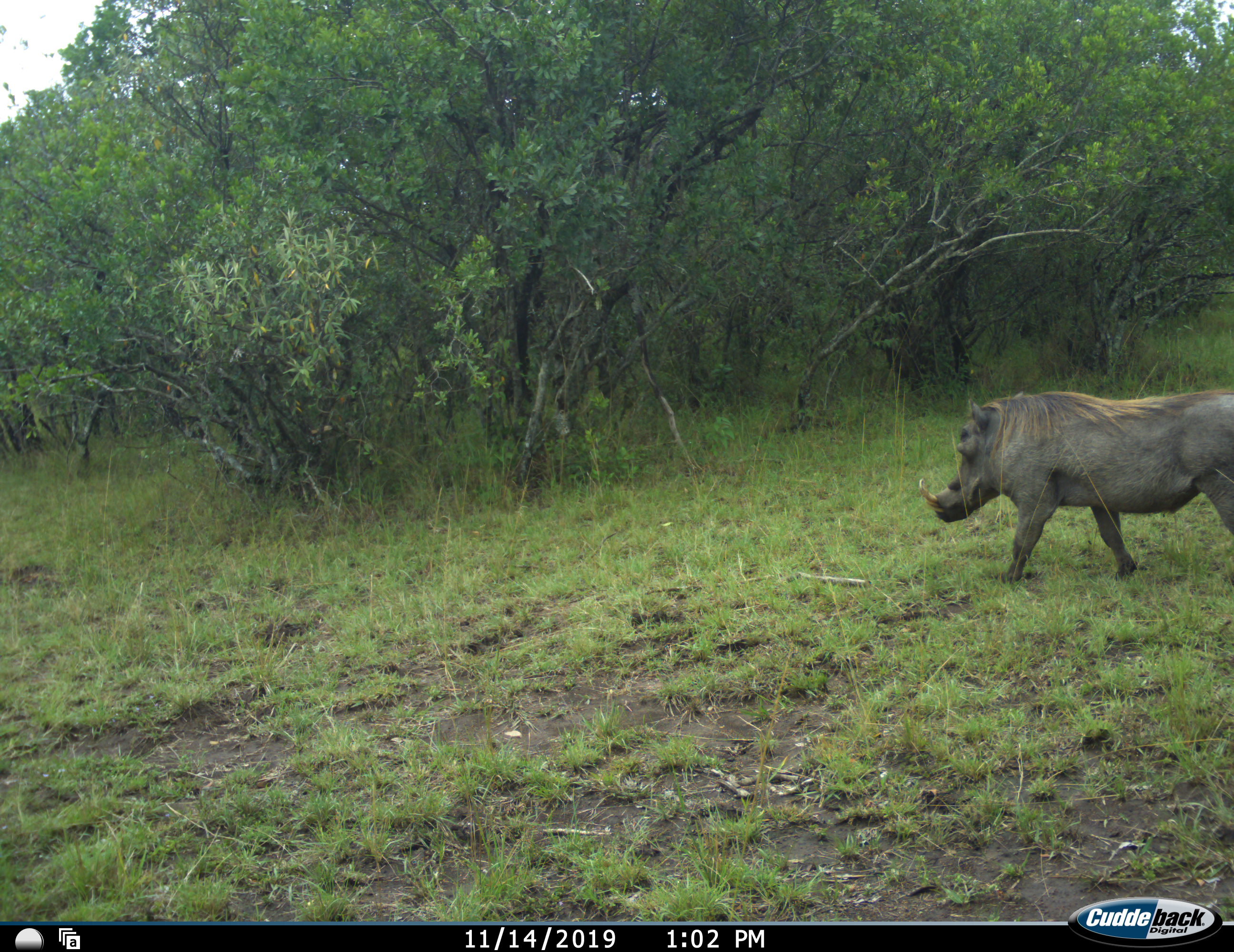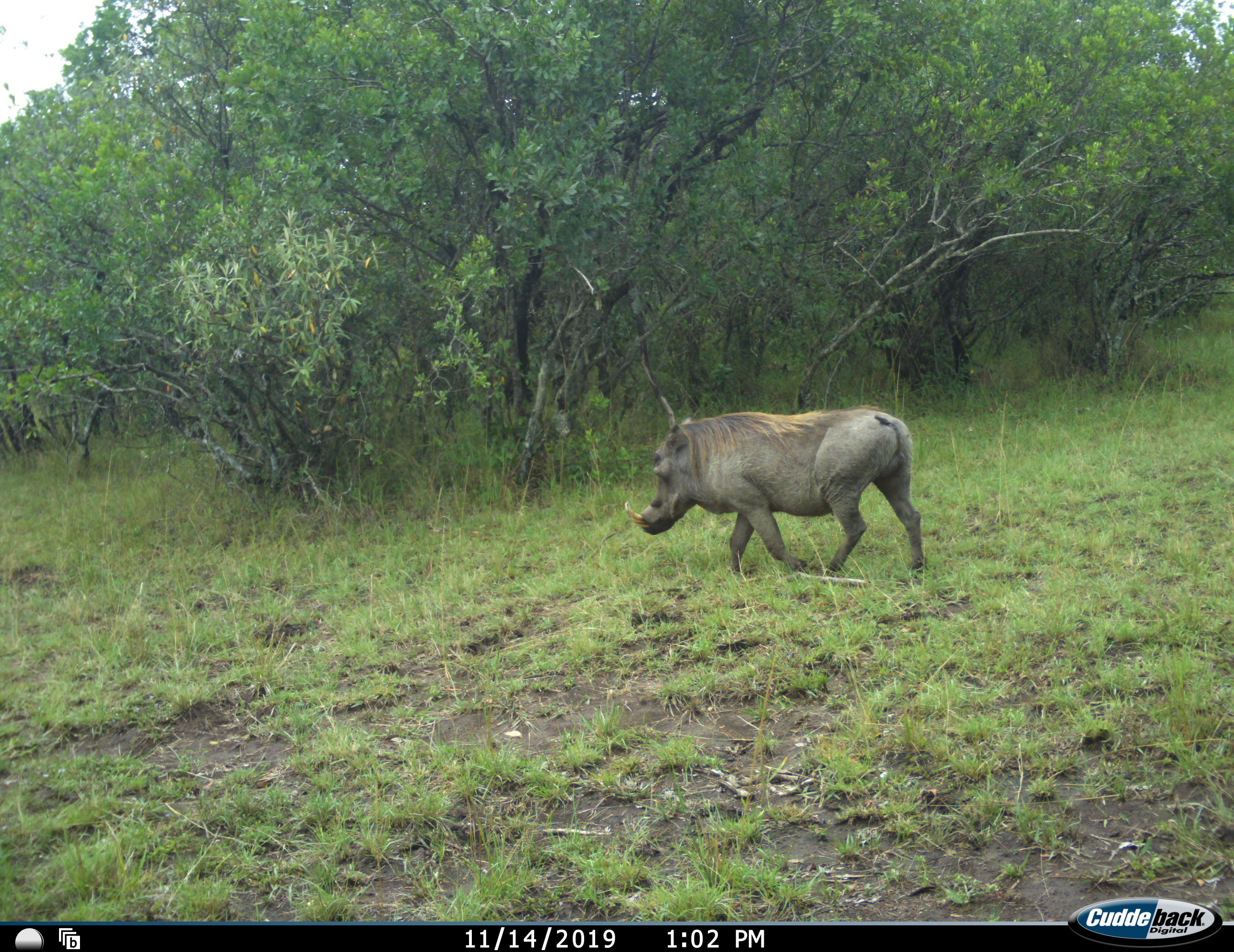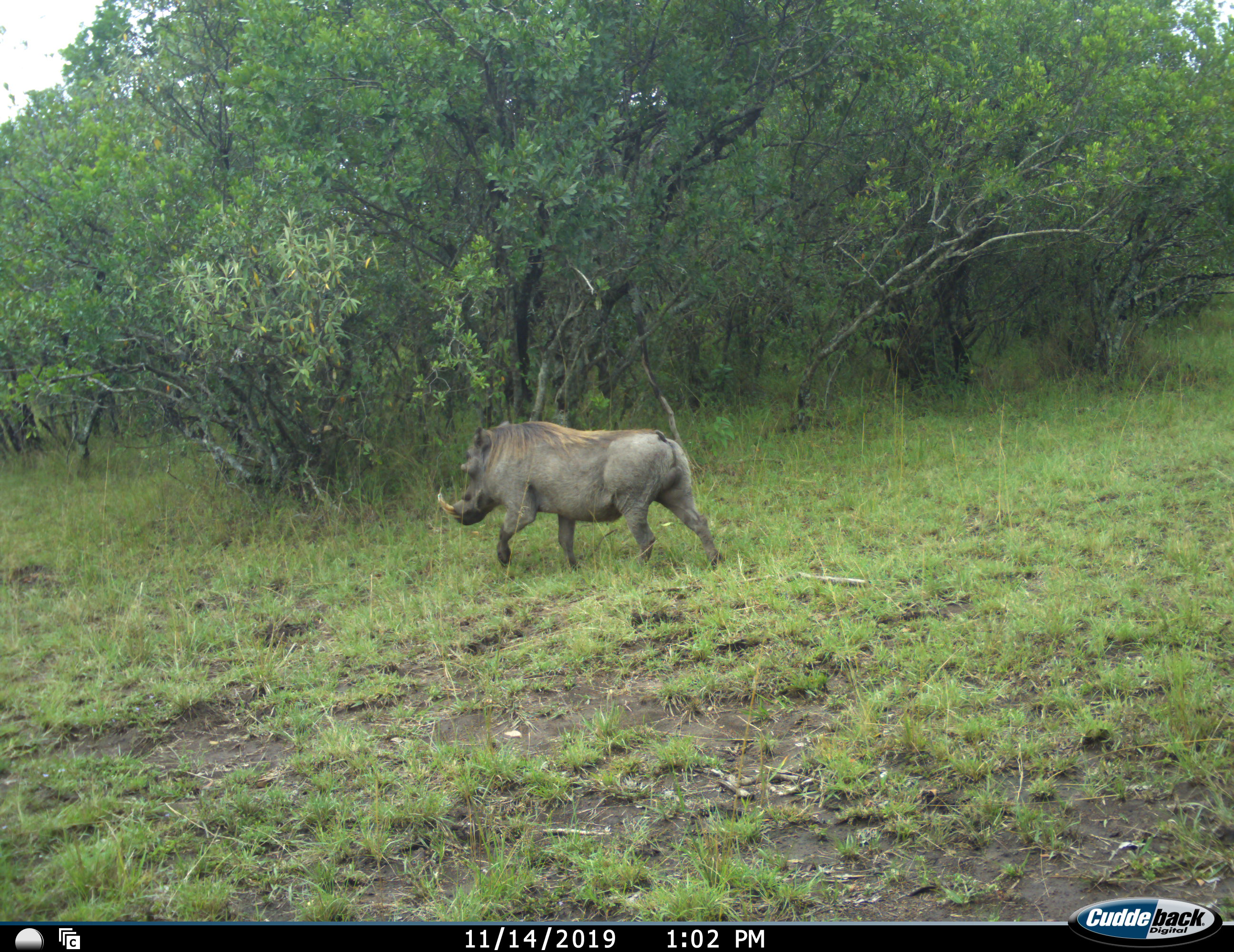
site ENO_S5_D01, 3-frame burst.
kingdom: Animalia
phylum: Chordata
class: Mammalia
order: Artiodactyla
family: Suidae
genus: Phacochoerus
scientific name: Phacochoerus africanus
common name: warthog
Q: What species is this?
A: Warthog (Phacochoerus africanus).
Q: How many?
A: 1.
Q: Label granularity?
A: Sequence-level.